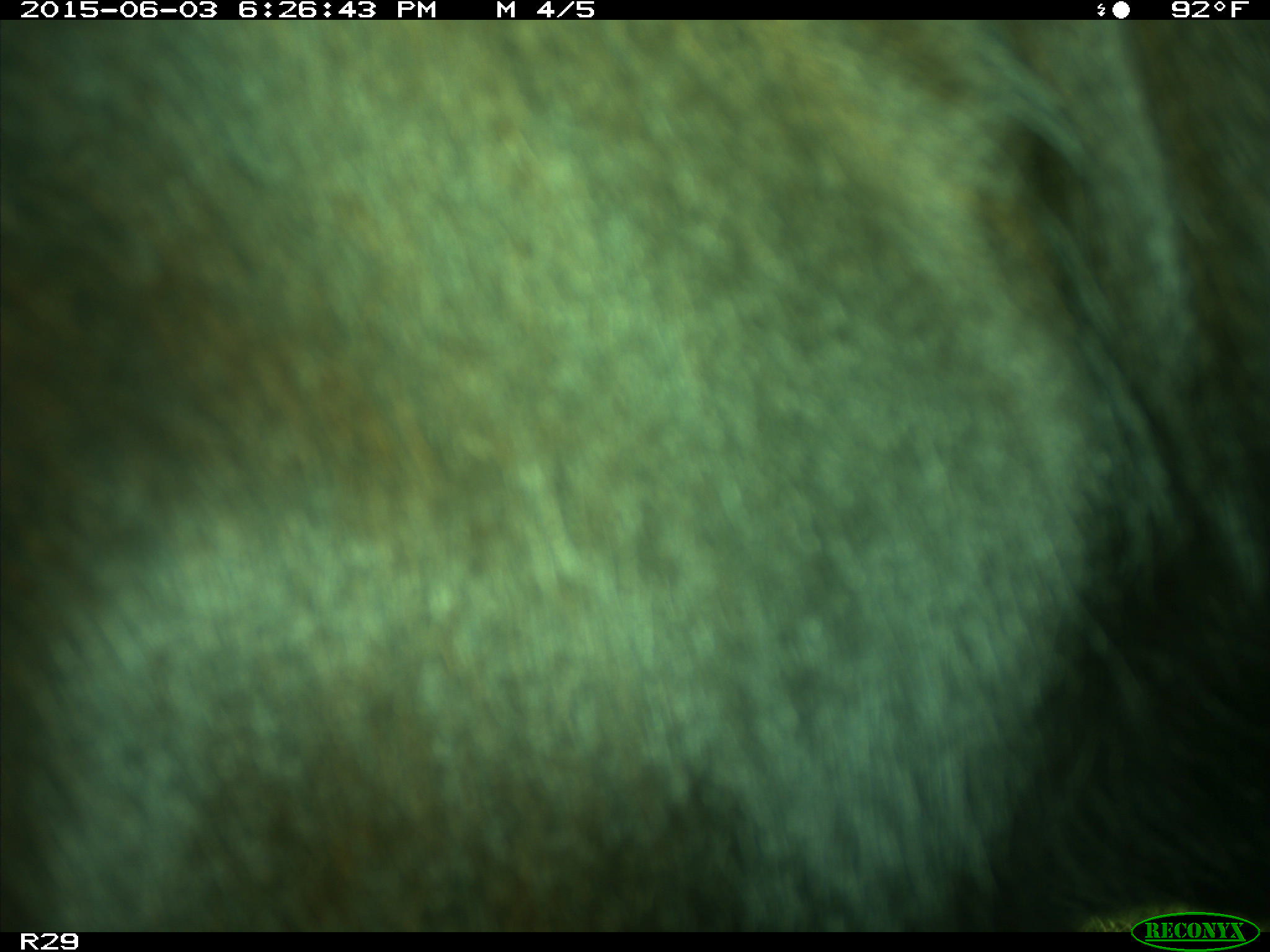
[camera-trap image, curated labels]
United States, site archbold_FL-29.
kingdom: Animalia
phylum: Chordata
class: Mammalia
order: Artiodactyla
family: Bovidae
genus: Bos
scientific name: Bos taurus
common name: domestic cow